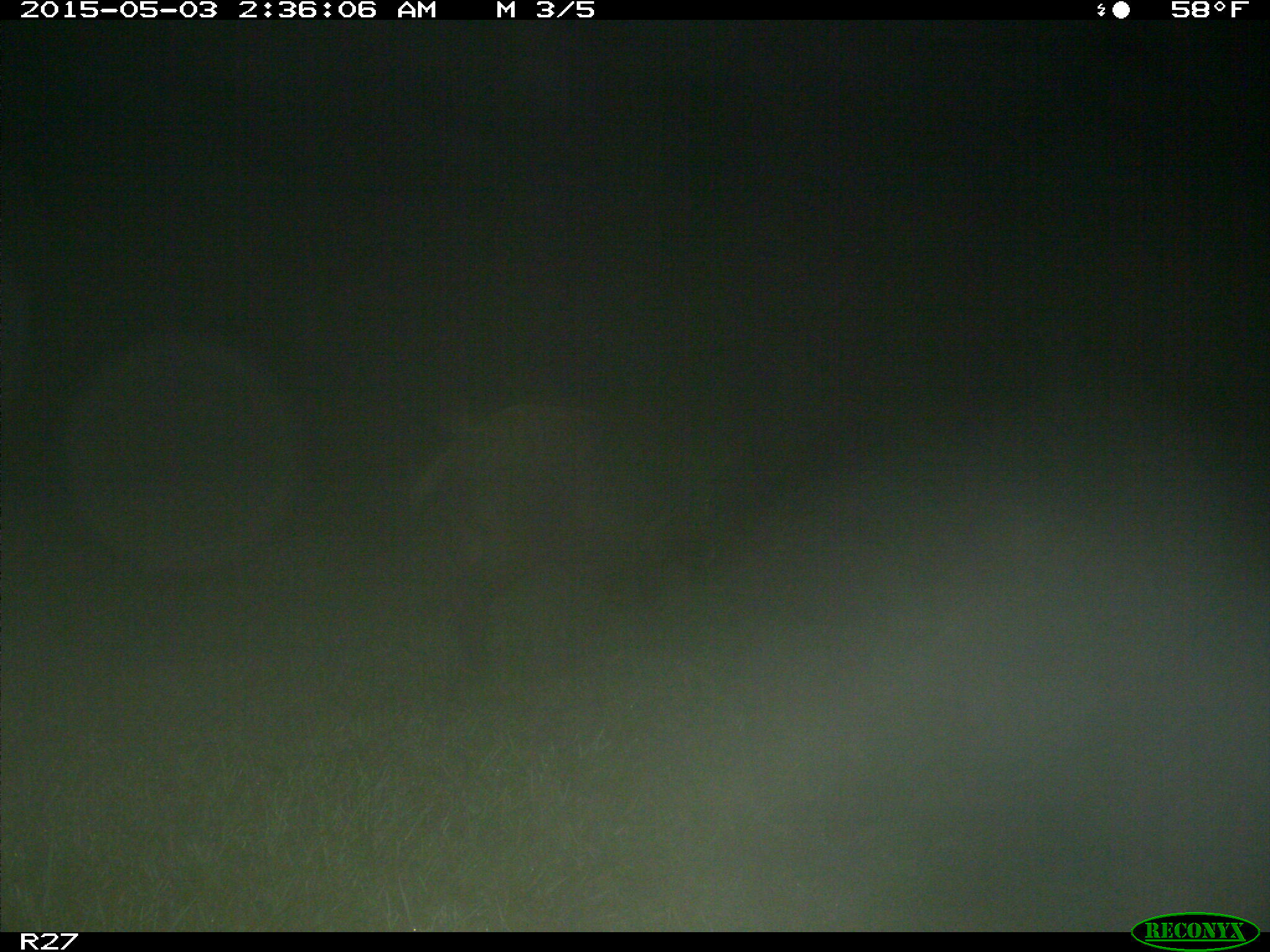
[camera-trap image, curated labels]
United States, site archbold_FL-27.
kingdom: Animalia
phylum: Chordata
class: Mammalia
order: Artiodactyla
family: Suidae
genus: Sus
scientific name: Sus scrofa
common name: wild boar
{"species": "Sus scrofa (wild boar)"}